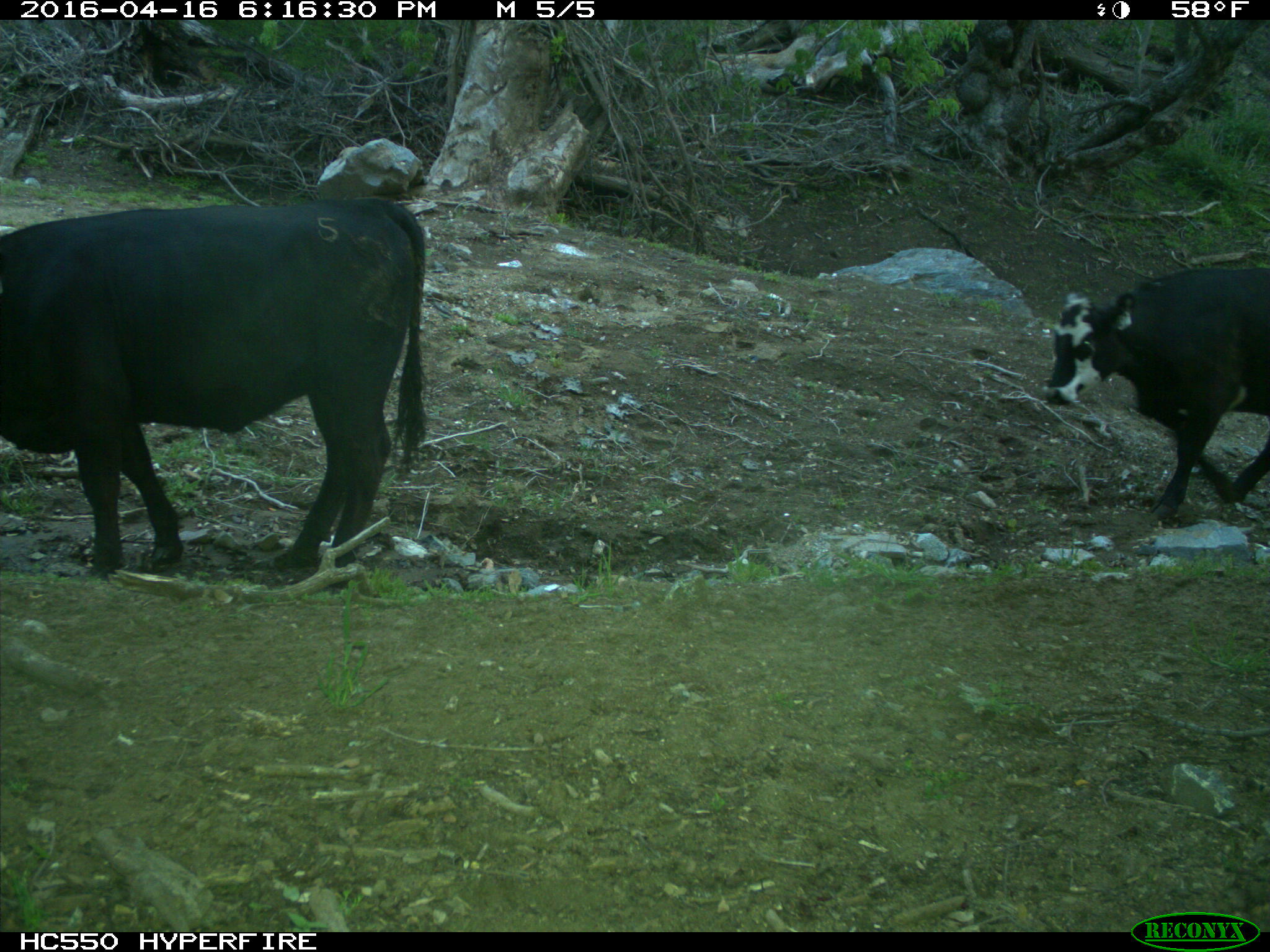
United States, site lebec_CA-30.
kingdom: Animalia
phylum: Chordata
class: Mammalia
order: Artiodactyla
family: Bovidae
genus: Bos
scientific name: Bos taurus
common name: domestic cow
Bos taurus (domestic cow).